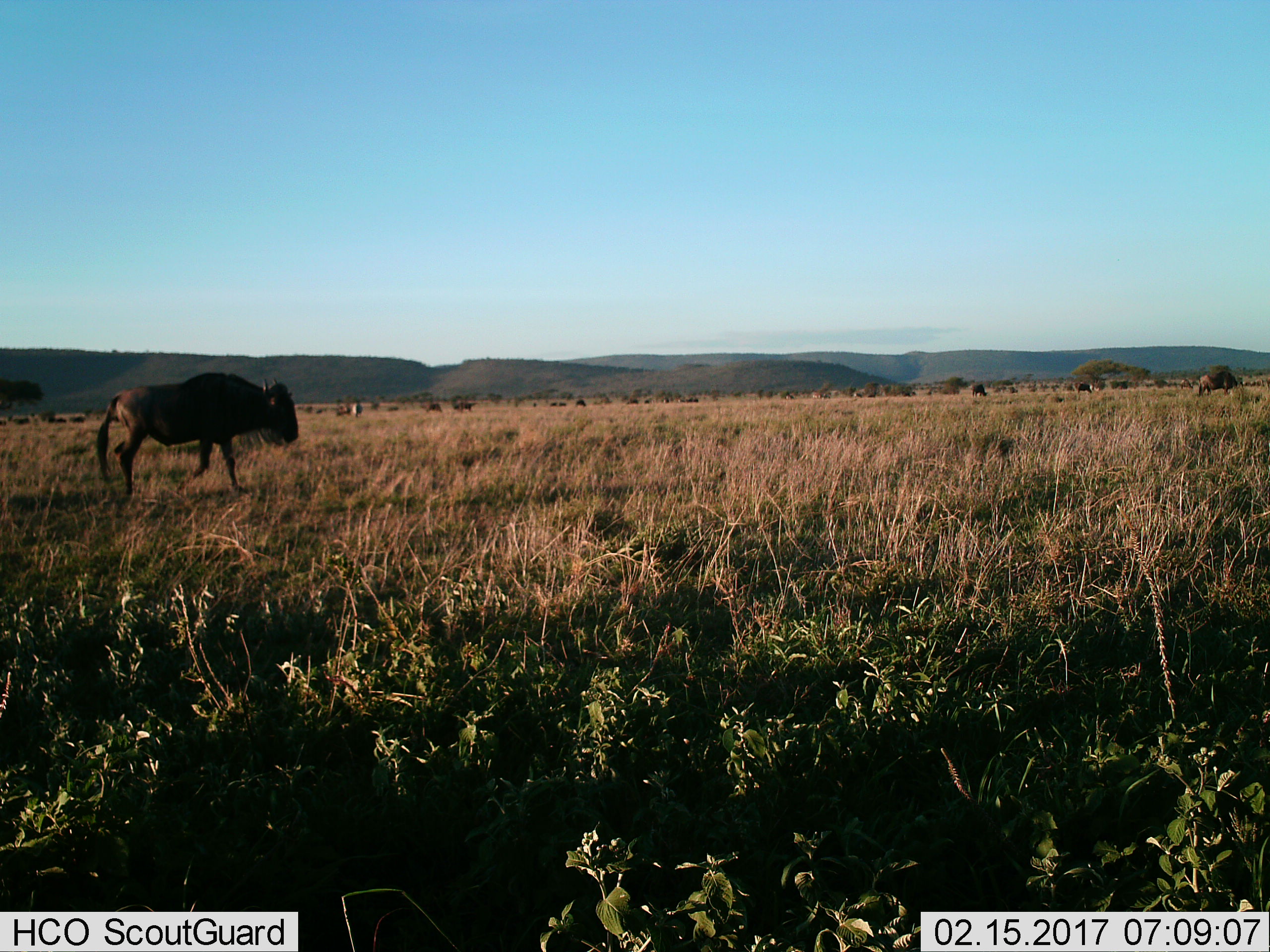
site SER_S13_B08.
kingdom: Animalia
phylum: Chordata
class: Mammalia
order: Artiodactyla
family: Bovidae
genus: Connochaetes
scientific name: Connochaetes taurinus taurinus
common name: blue wildebeest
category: wildebeestblue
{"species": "wildebeestblue (blue wildebeest) (Connochaetes taurinus taurinus)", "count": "11-50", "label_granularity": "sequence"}